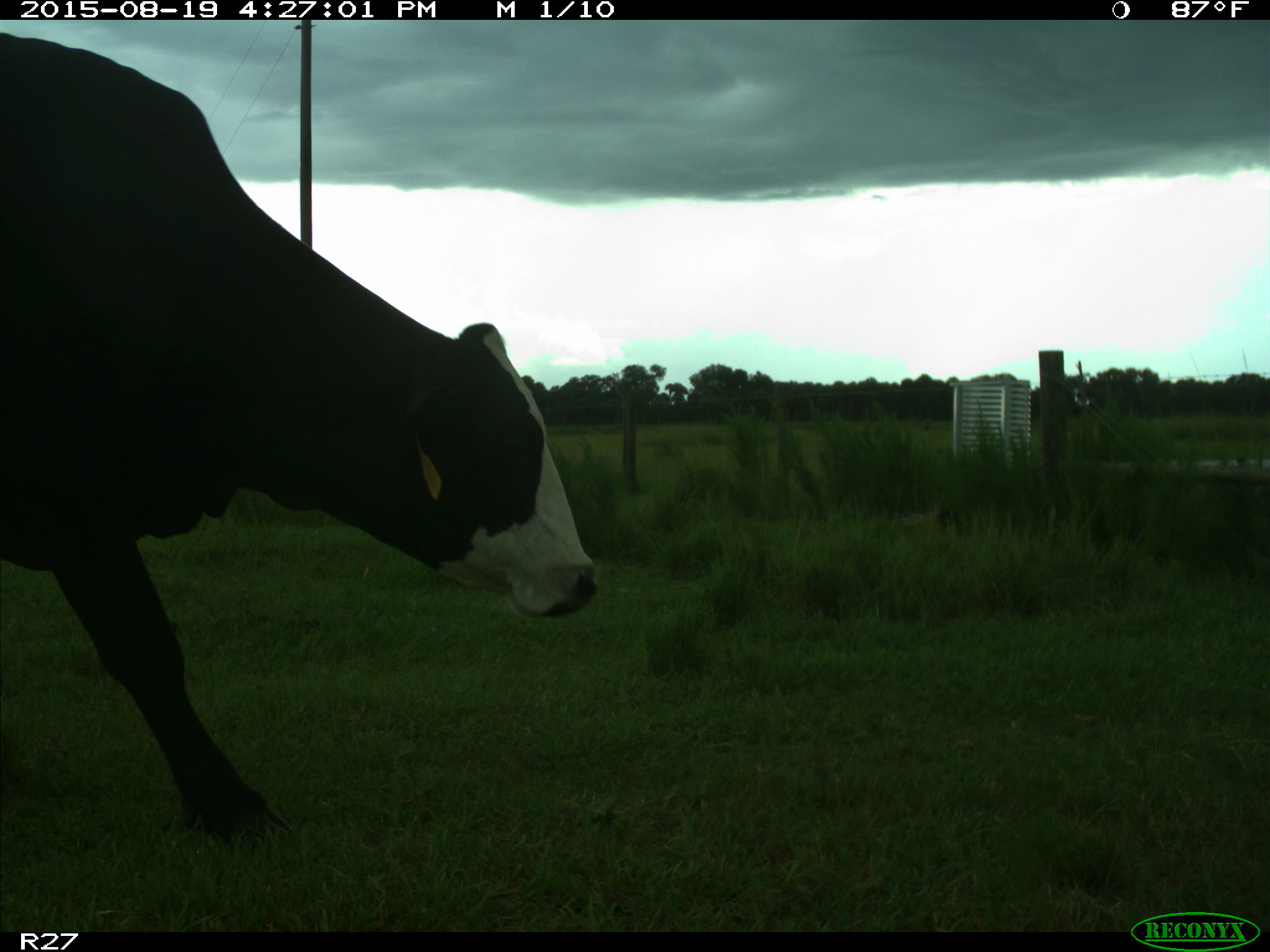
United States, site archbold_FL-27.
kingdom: Animalia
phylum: Chordata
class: Mammalia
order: Artiodactyla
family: Bovidae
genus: Bos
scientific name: Bos taurus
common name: domestic cow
Bos taurus (domestic cow).